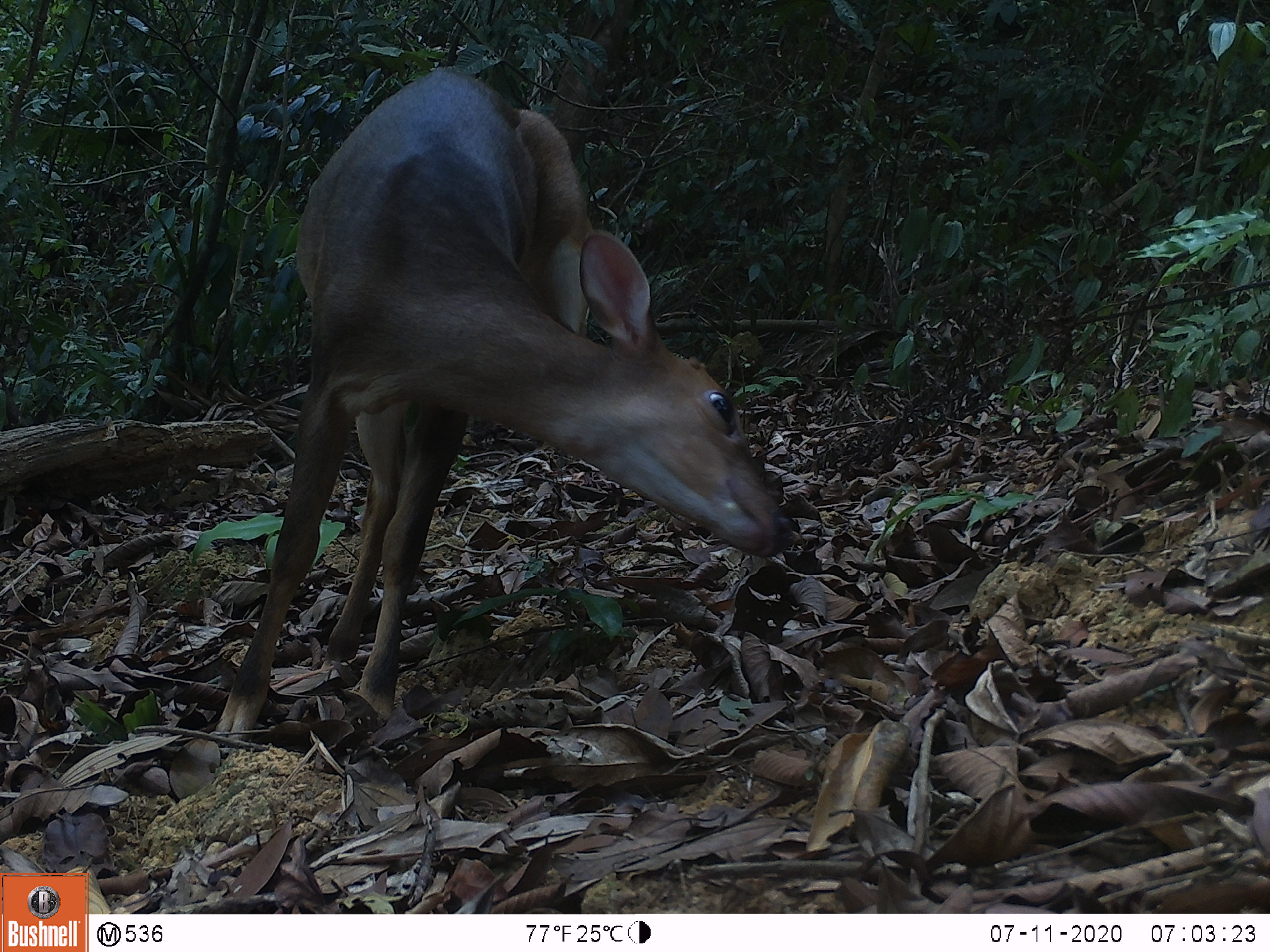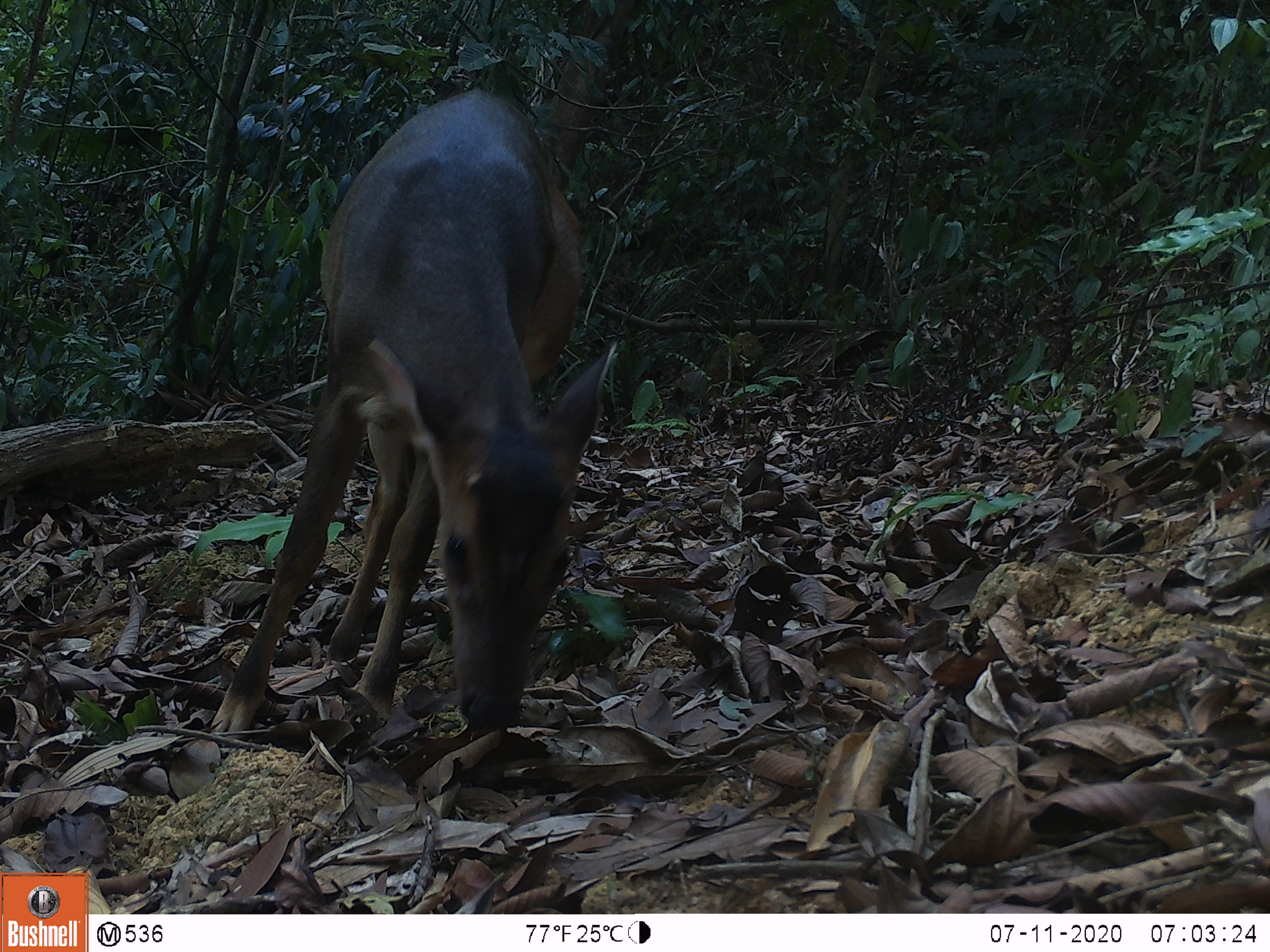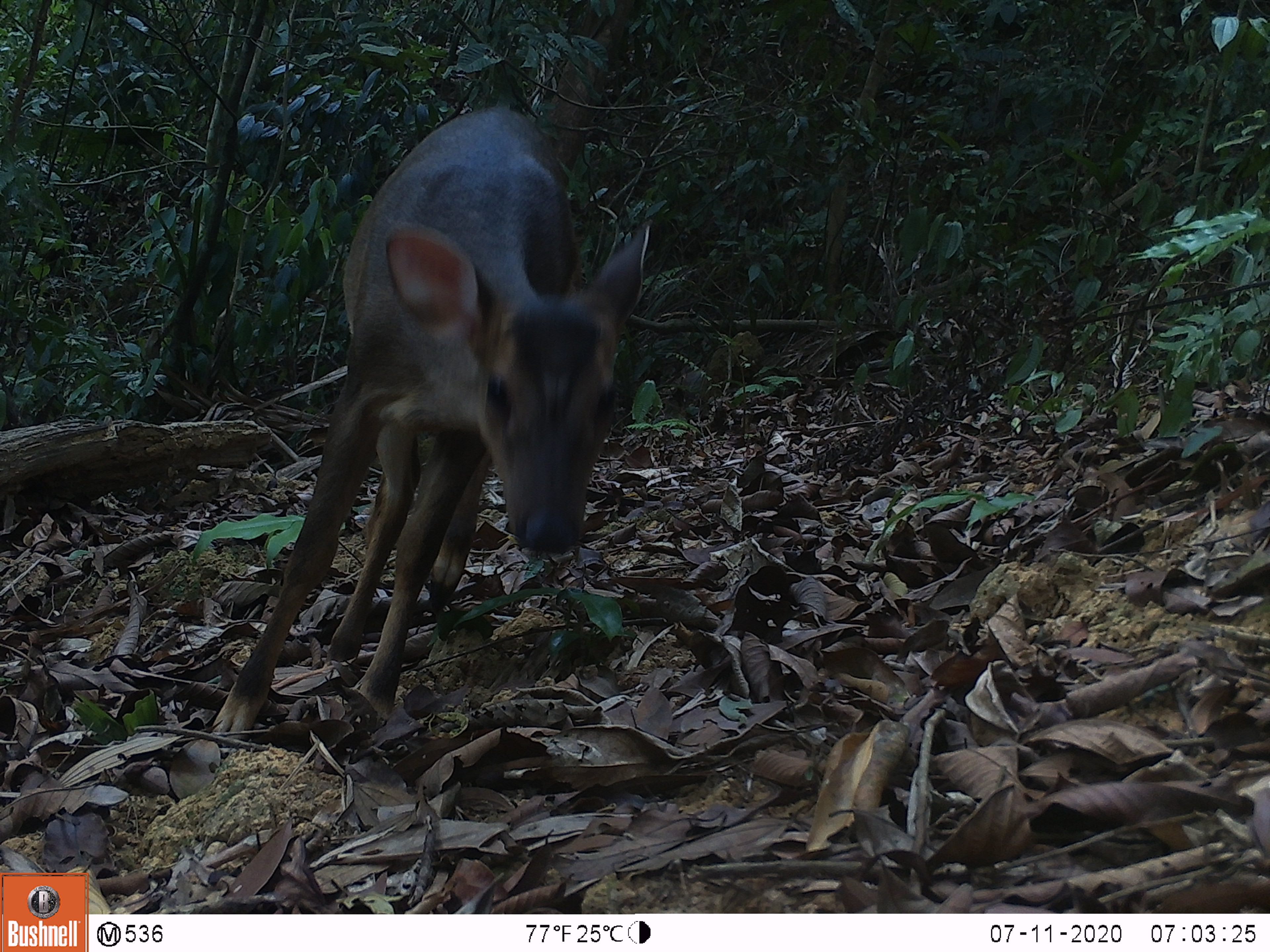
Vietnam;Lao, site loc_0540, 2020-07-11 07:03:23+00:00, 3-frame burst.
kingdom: Animalia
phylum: Chordata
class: Mammalia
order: Artiodactyla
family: Cervidae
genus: Muntiacus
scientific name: Muntiacus vuquangensis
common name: large-antlered muntjac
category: large antlered muntjac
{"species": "large antlered muntjac (large-antlered muntjac) (Muntiacus vuquangensis)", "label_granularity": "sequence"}